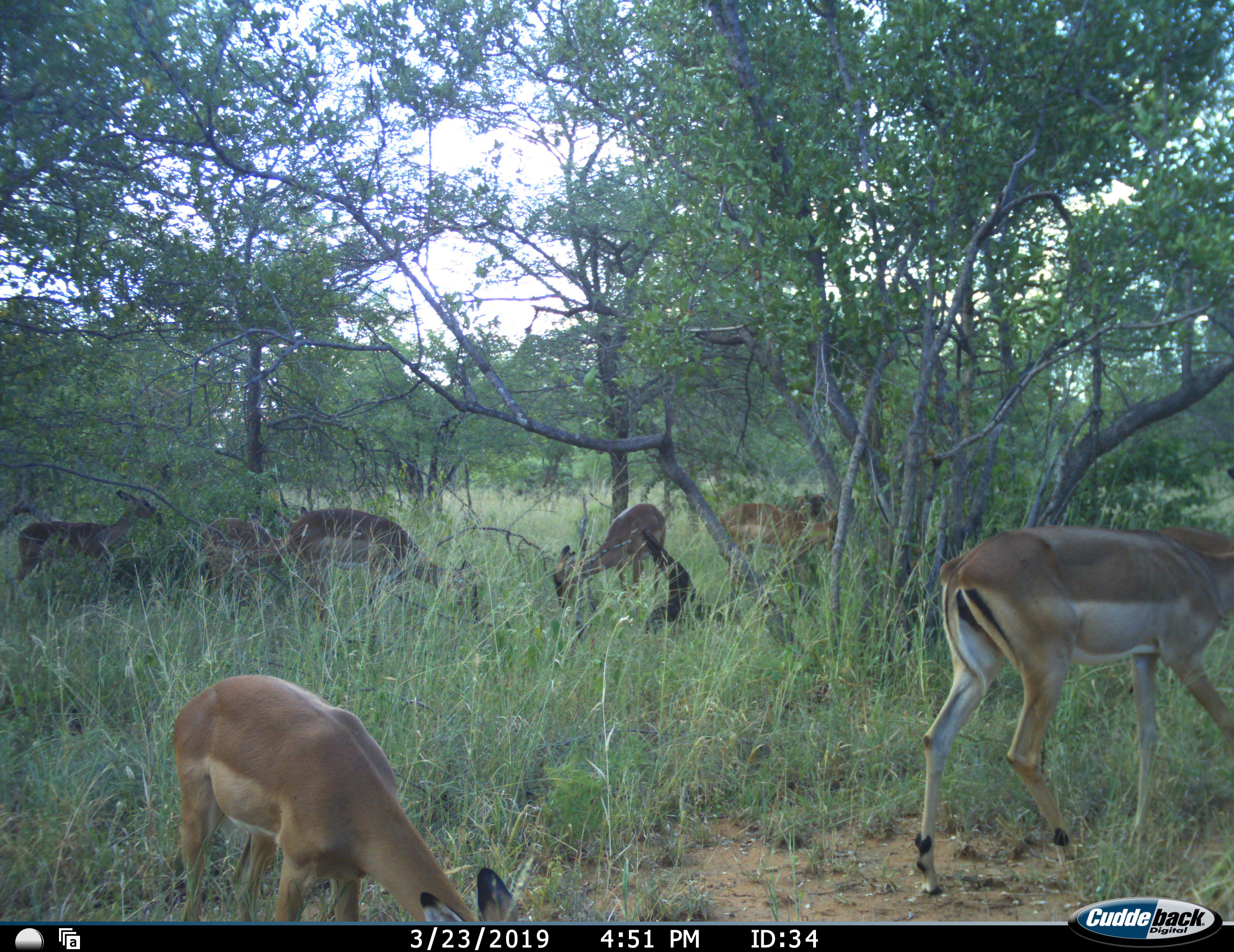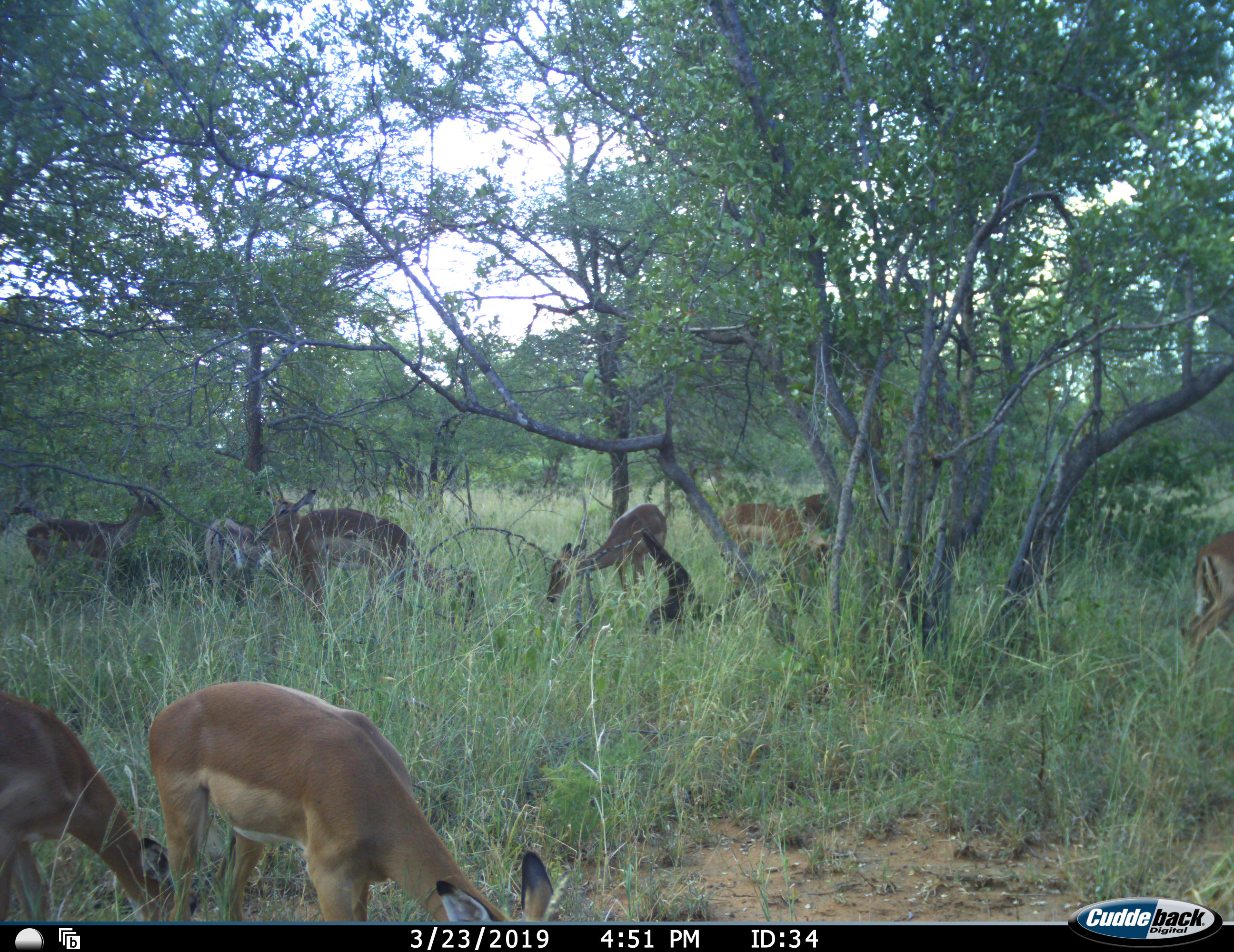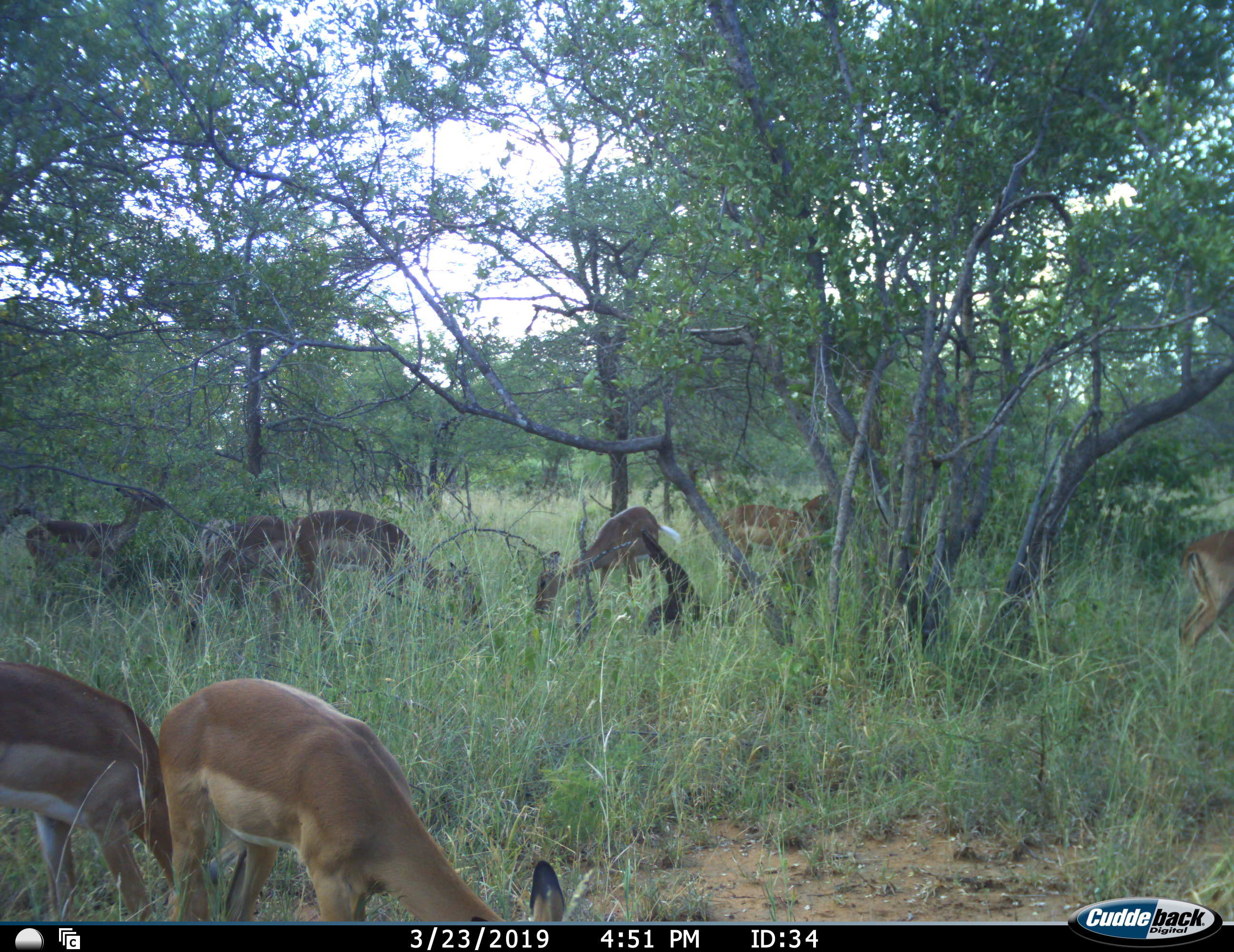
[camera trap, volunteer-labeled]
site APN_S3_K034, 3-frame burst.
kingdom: Animalia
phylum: Chordata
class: Mammalia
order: Artiodactyla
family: Bovidae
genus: Aepyceros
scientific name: Aepyceros melampus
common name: impala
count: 9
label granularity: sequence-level